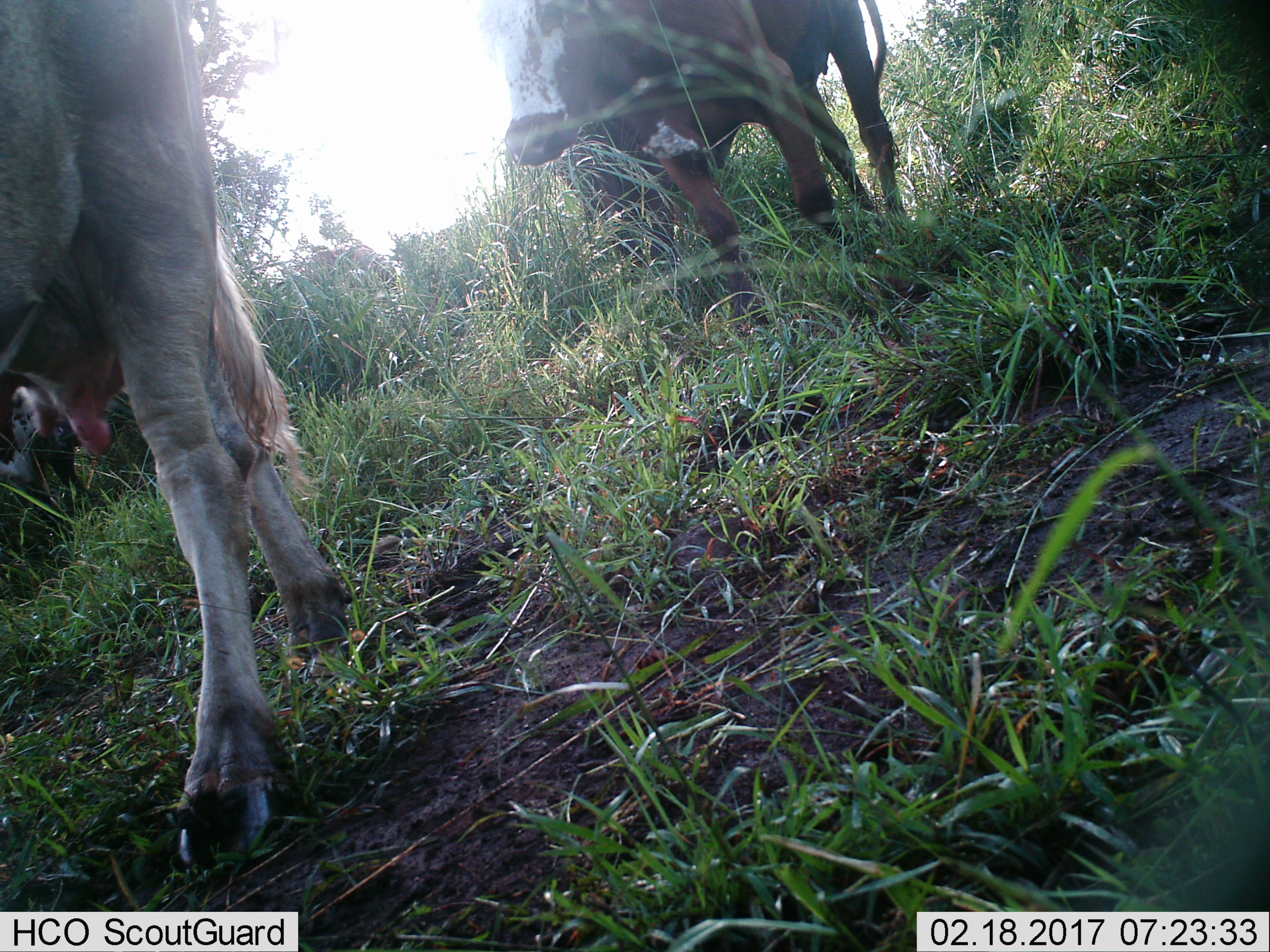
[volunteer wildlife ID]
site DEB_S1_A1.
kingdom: Animalia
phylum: Chordata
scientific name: Vertebrata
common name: domestic animal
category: domesticanimal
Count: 3.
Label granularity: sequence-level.